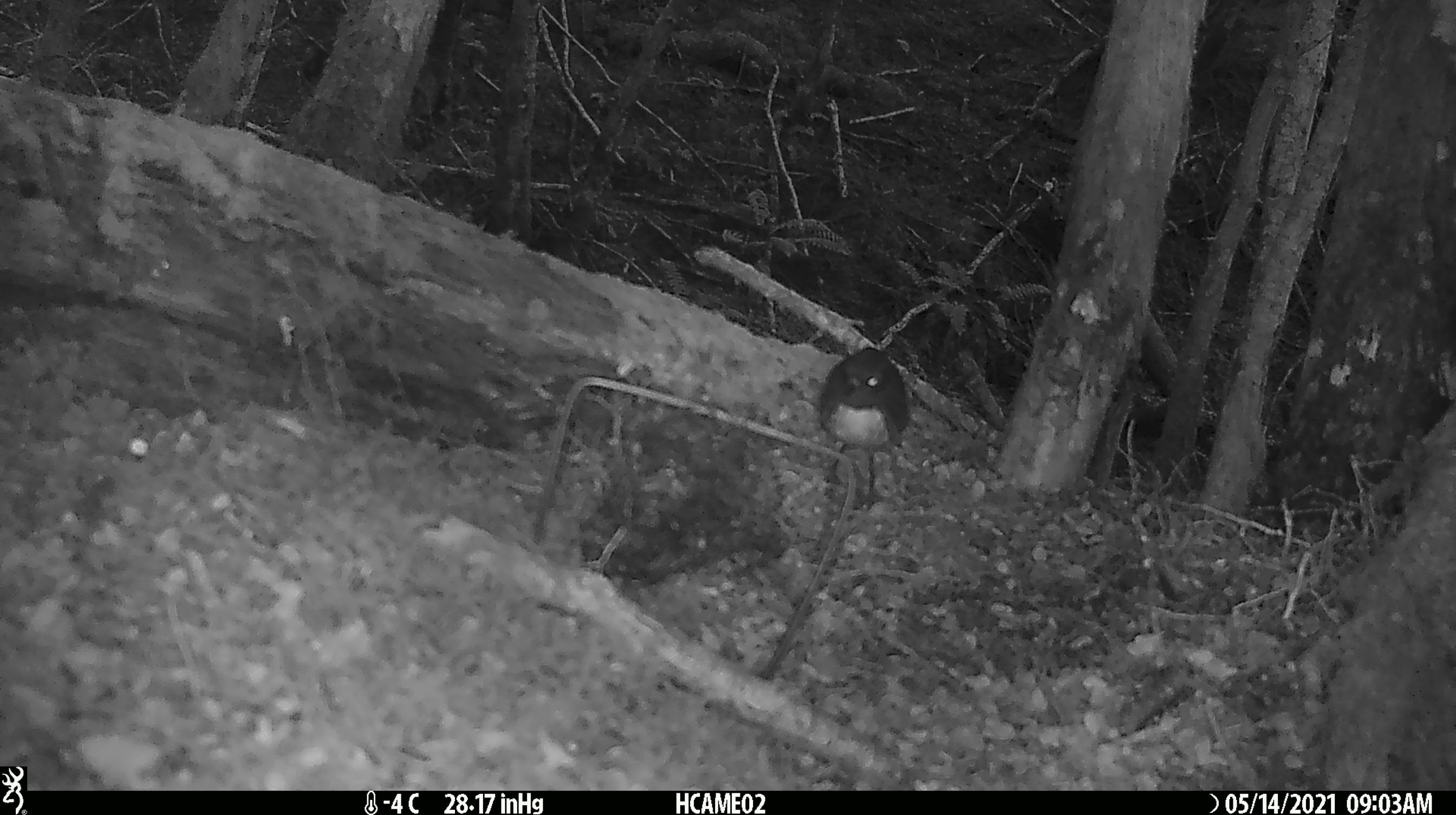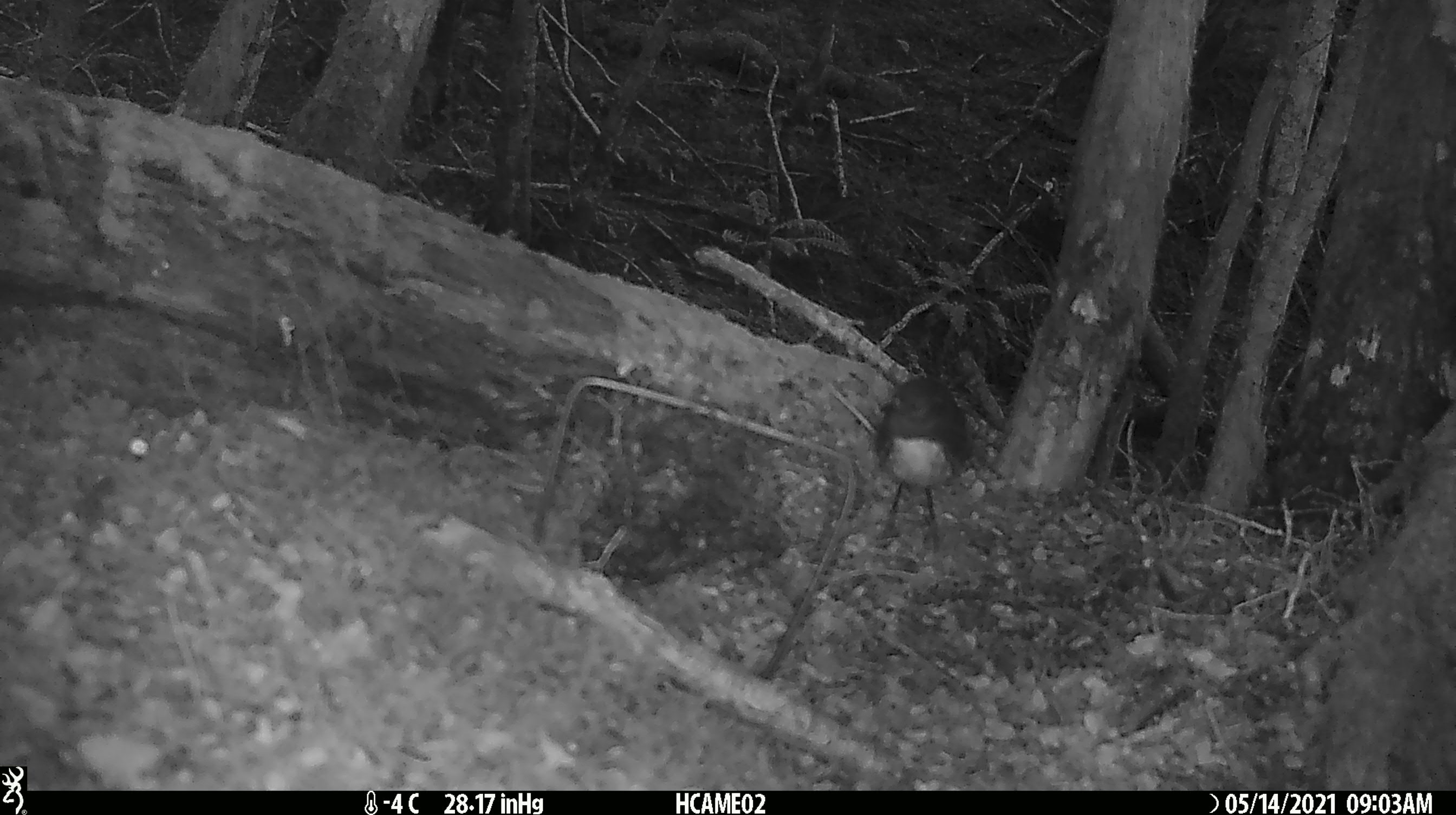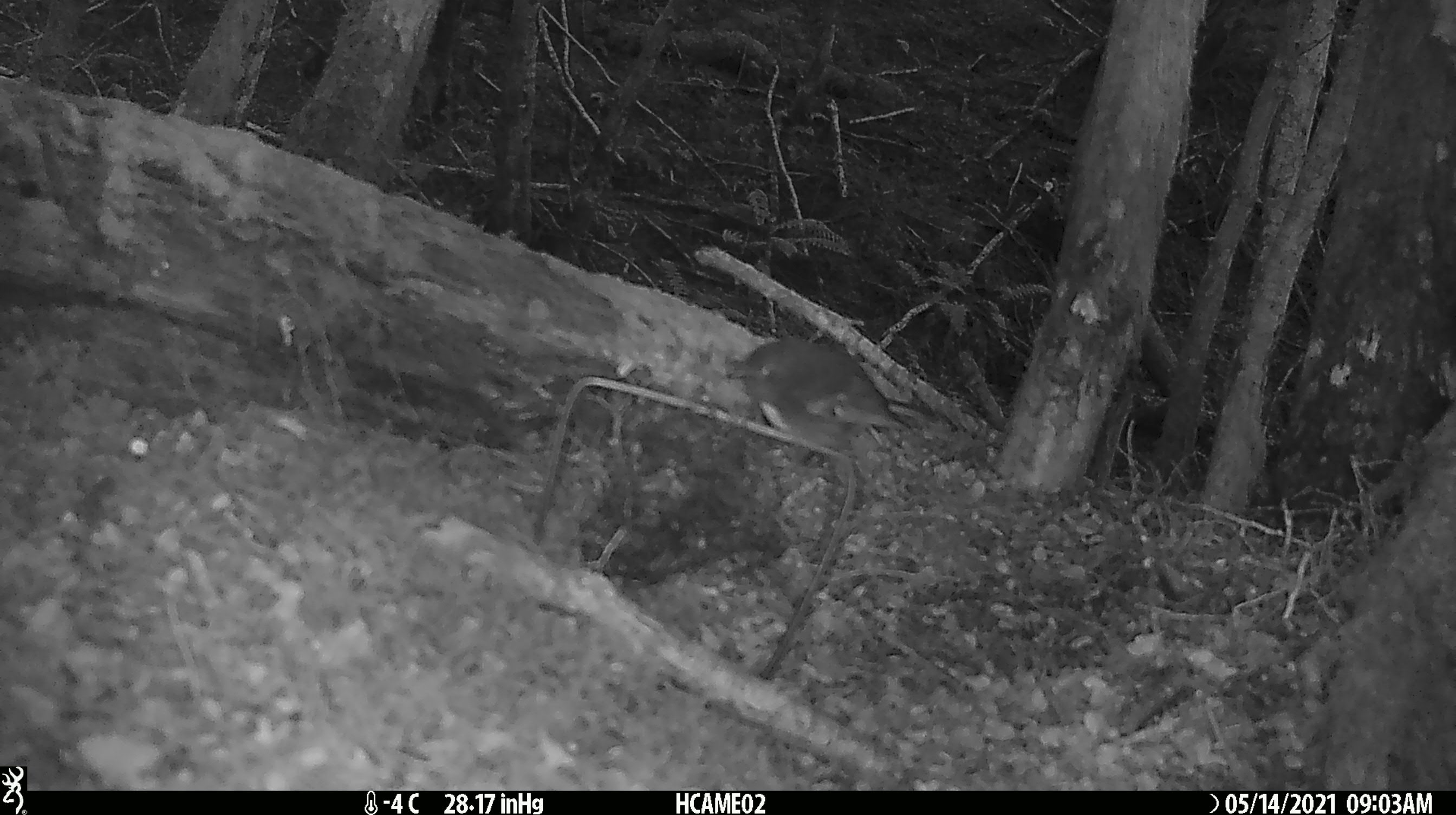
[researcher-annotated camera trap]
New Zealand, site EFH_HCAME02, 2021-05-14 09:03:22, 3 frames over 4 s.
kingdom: Animalia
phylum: Chordata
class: Aves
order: Passeriformes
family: Petroicidae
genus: Petroica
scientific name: Petroica australis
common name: new zealand robin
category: robin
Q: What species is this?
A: Robin (new zealand robin) (Petroica australis).